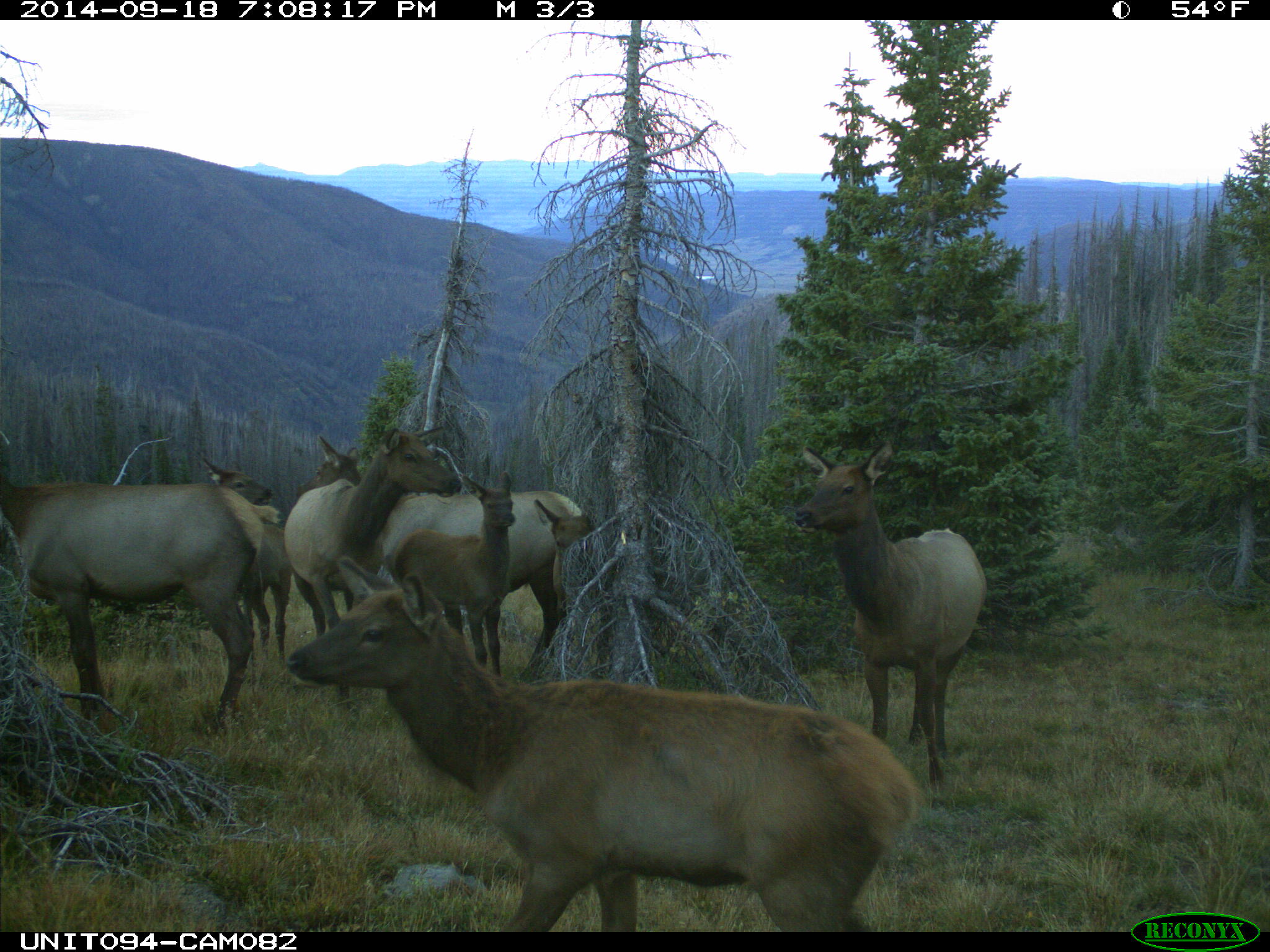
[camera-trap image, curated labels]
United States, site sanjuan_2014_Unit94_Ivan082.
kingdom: Animalia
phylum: Chordata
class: Mammalia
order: Artiodactyla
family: Cervidae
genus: Cervus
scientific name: Cervus elaphus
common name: red deer